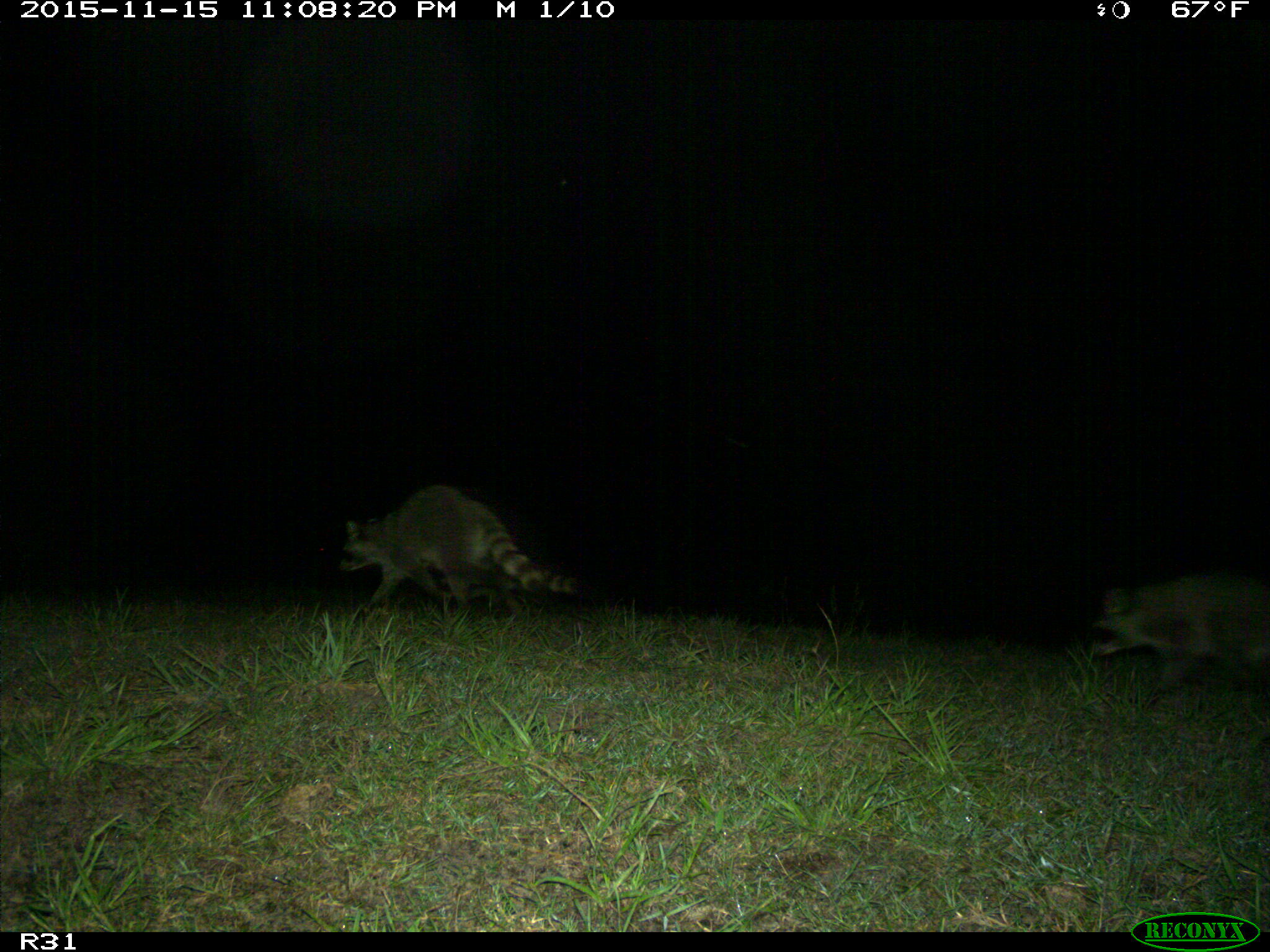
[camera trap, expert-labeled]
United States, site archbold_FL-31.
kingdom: Animalia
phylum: Chordata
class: Mammalia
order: Carnivora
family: Procyonidae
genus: Procyon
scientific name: Procyon lotor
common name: common raccoon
Procyon lotor (common raccoon).